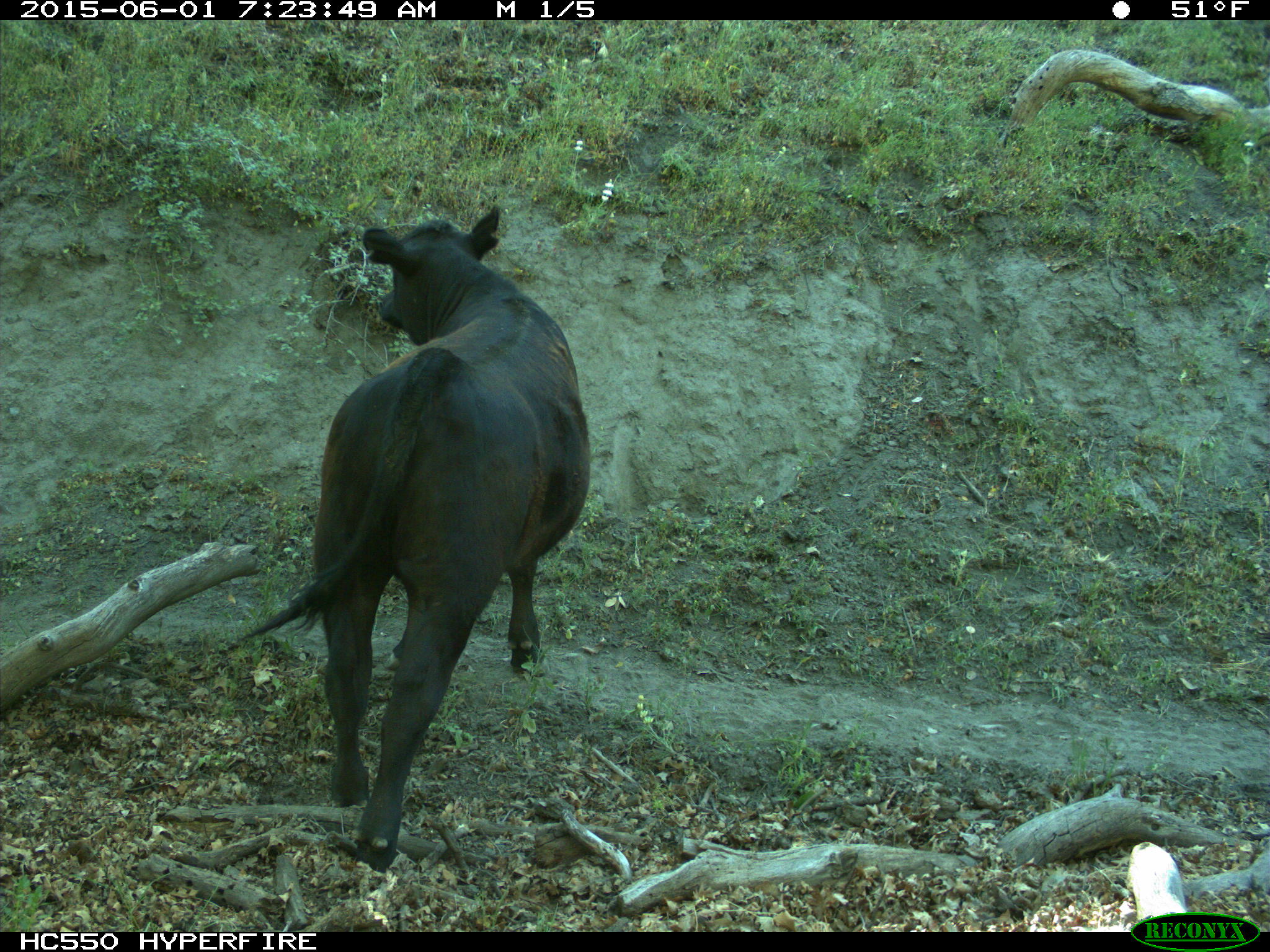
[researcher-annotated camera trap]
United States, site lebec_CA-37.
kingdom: Animalia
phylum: Chordata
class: Mammalia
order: Artiodactyla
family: Bovidae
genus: Bos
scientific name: Bos taurus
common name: domestic cow